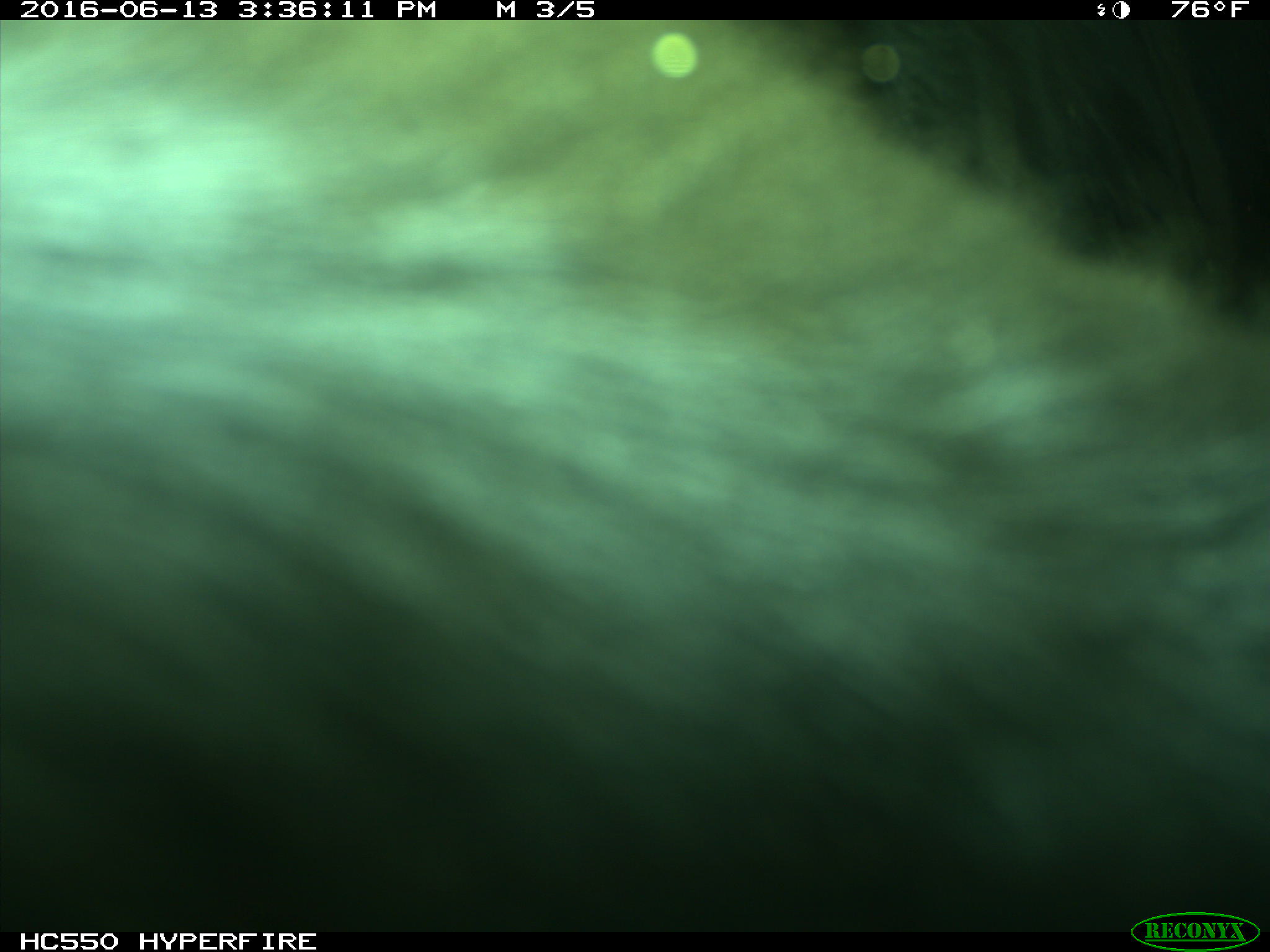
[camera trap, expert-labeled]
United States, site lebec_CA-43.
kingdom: Animalia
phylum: Chordata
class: Mammalia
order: Artiodactyla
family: Bovidae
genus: Bos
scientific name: Bos taurus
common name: domestic cow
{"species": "Bos taurus (domestic cow)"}